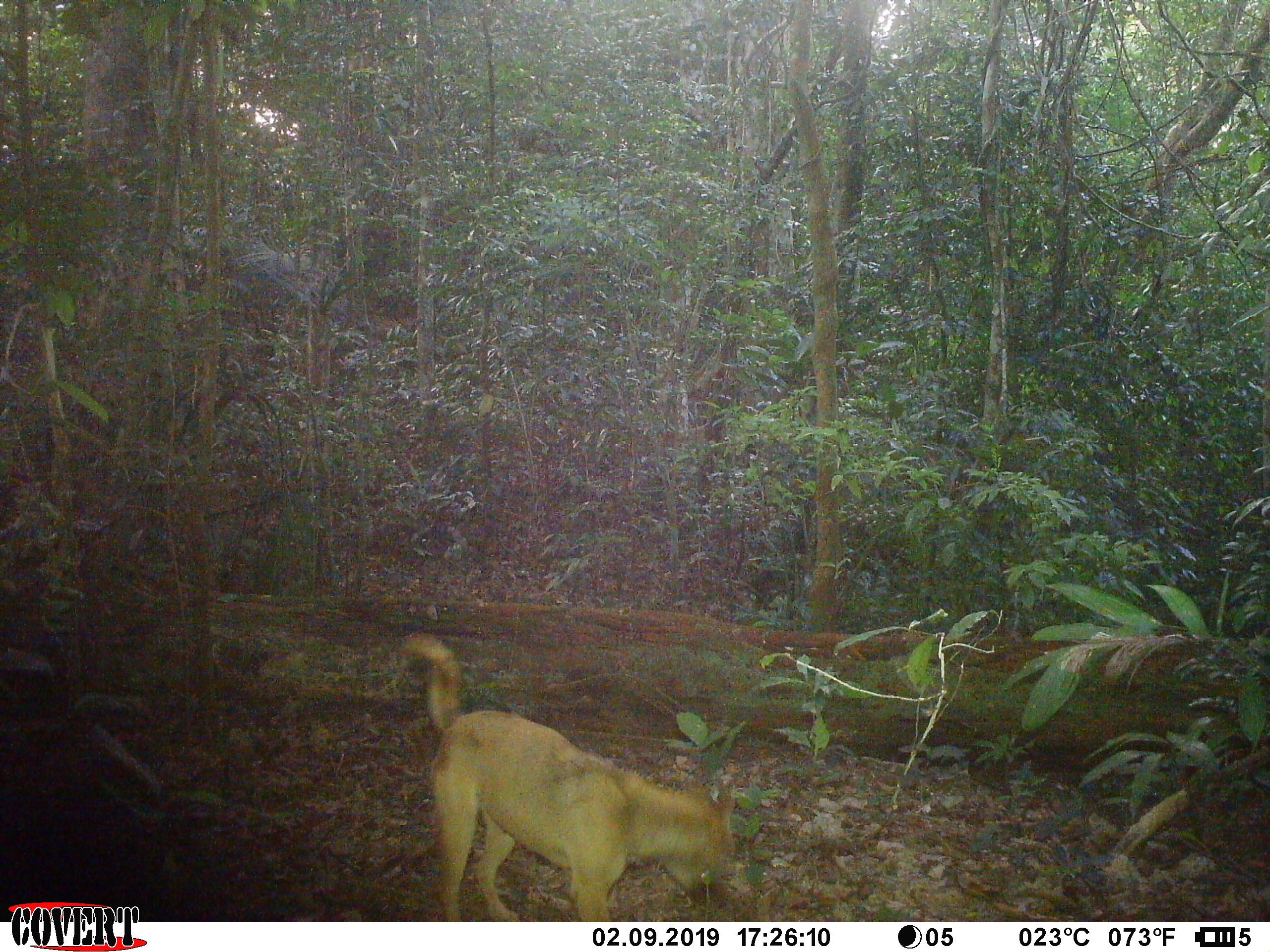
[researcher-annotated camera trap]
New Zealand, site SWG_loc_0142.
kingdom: Animalia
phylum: Chordata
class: Mammalia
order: Carnivora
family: Canidae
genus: Canis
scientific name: Canis familiaris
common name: domestic dog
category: dog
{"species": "dog (domestic dog) (Canis familiaris)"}